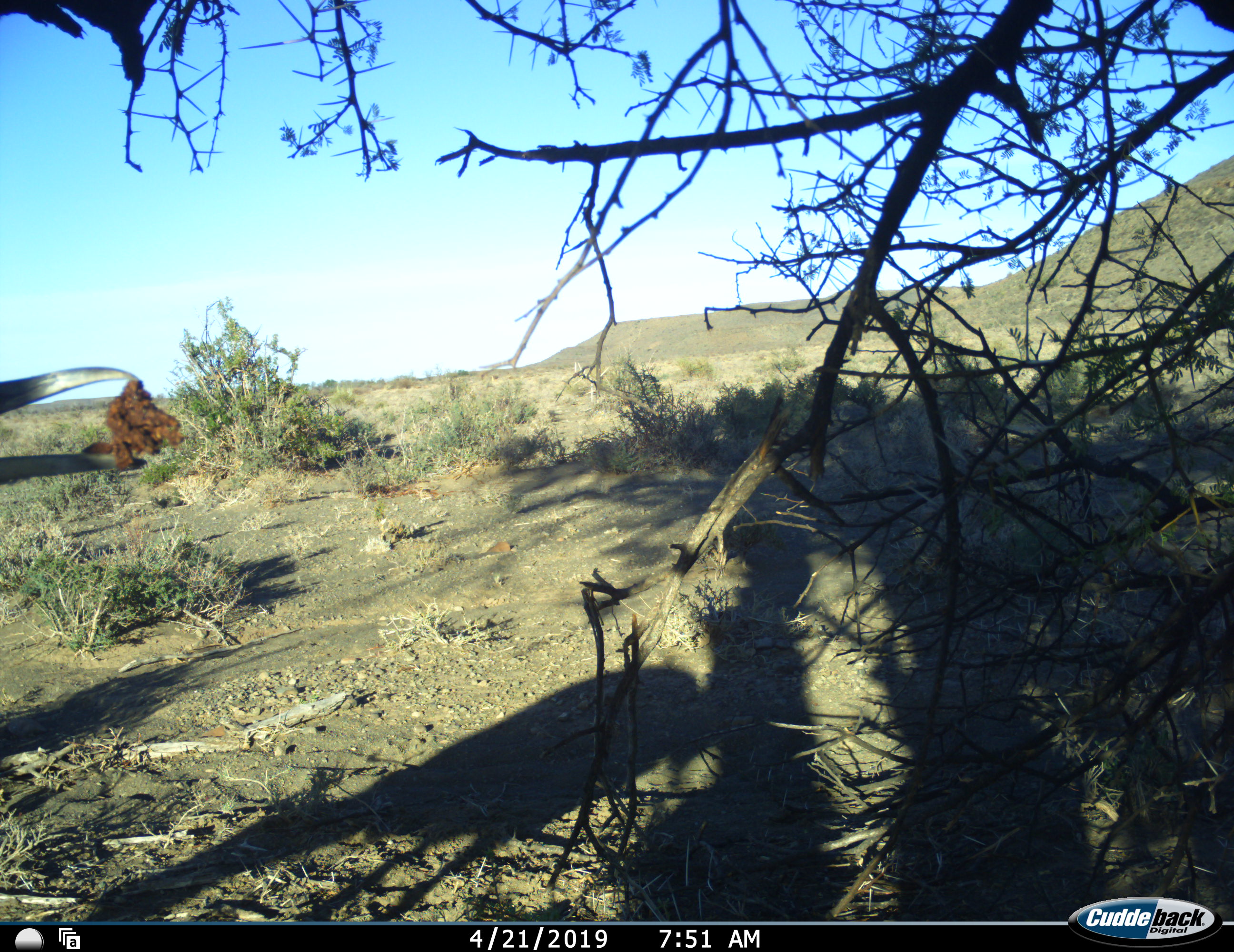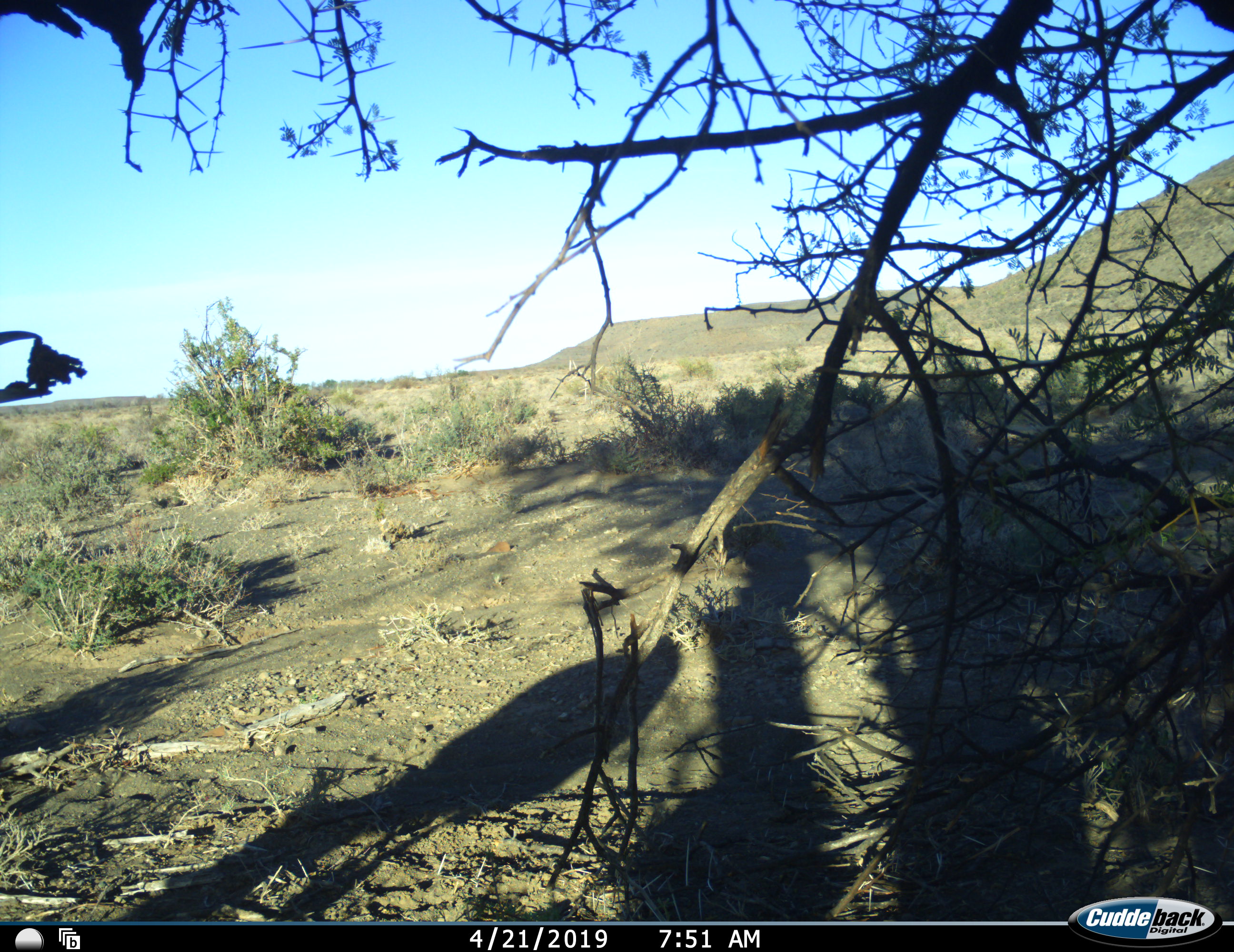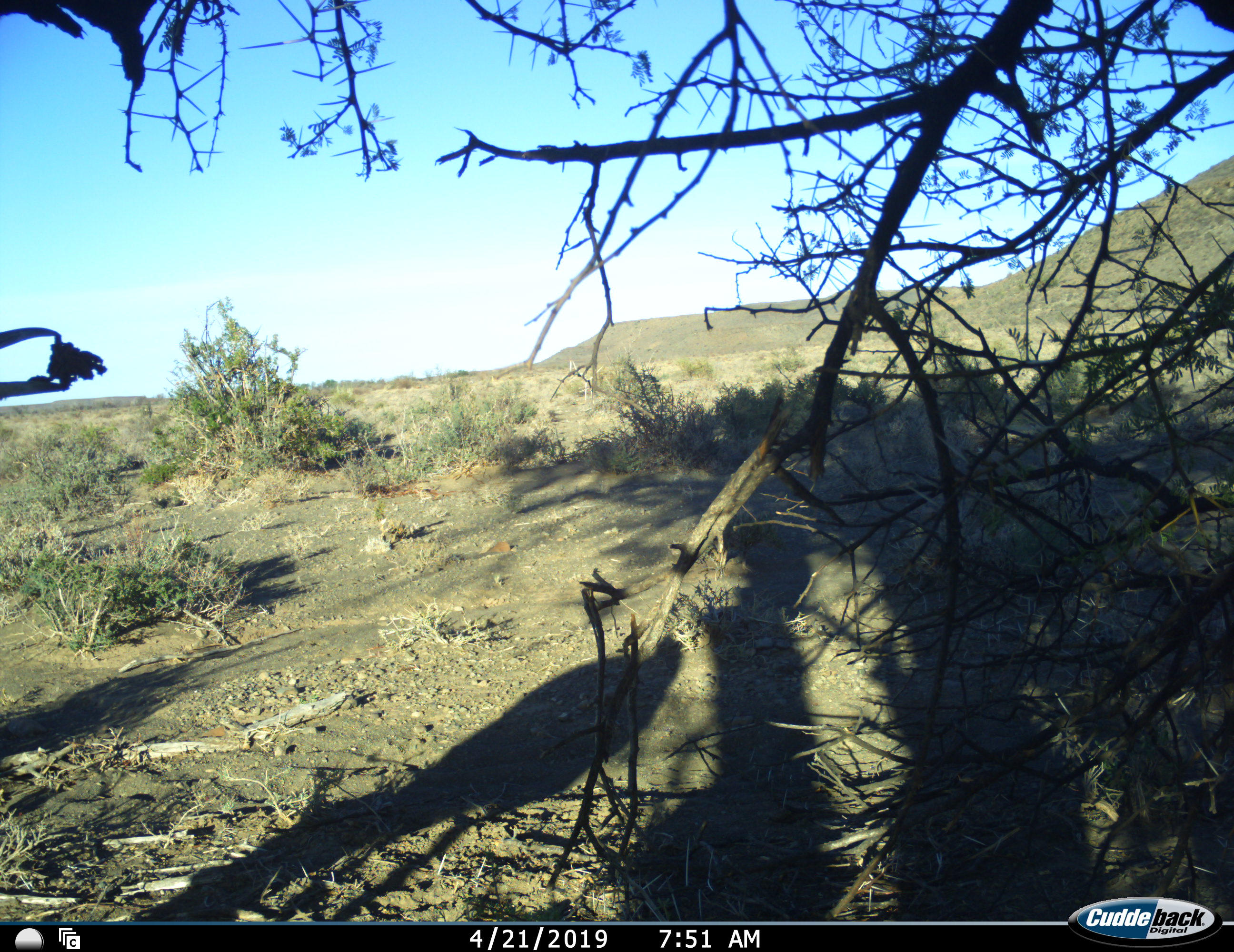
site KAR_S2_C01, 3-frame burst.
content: unidentified animal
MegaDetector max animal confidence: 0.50